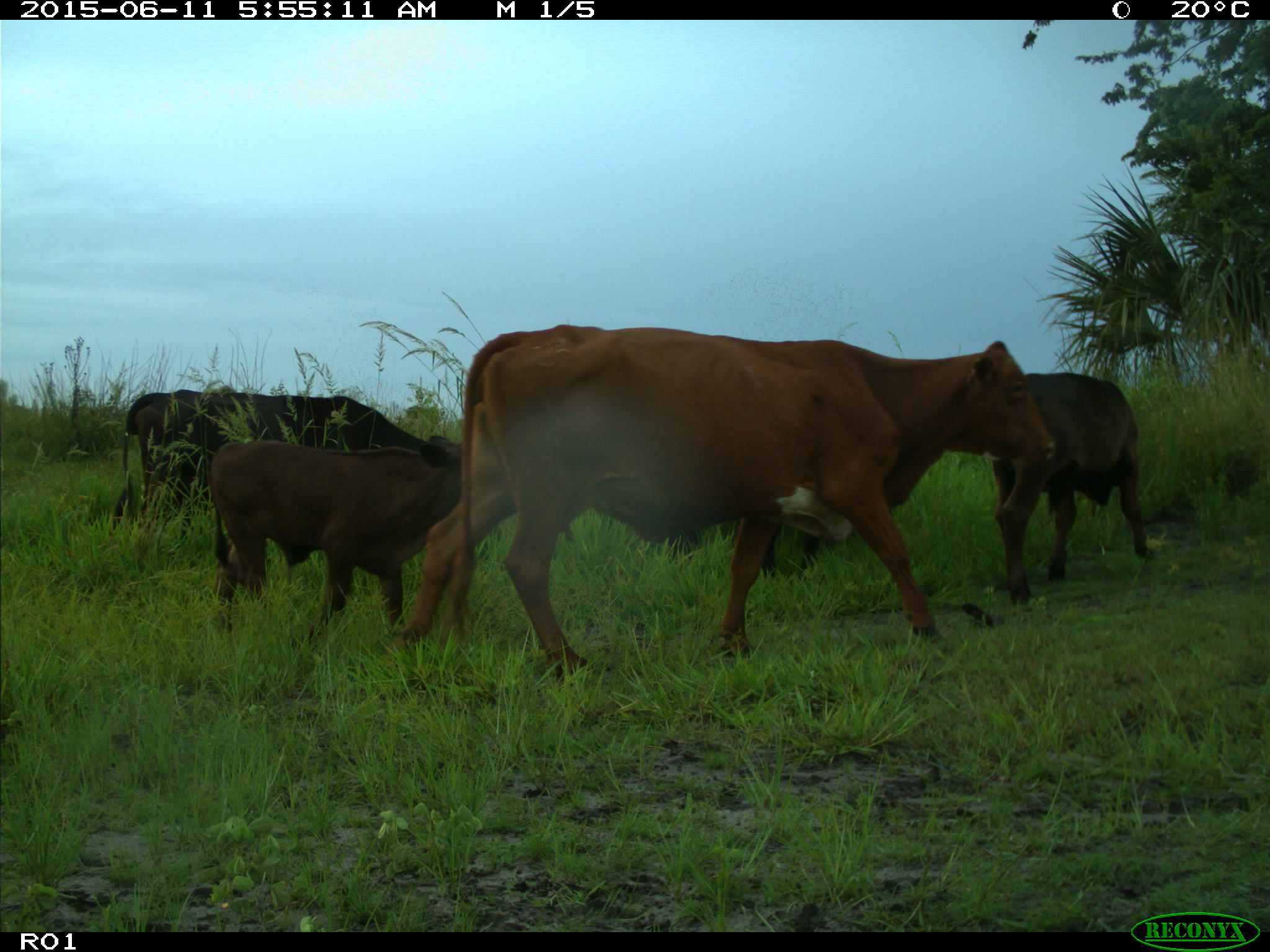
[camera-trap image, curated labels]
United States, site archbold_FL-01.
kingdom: Animalia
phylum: Chordata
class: Mammalia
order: Artiodactyla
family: Bovidae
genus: Bos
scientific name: Bos taurus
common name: domestic cow